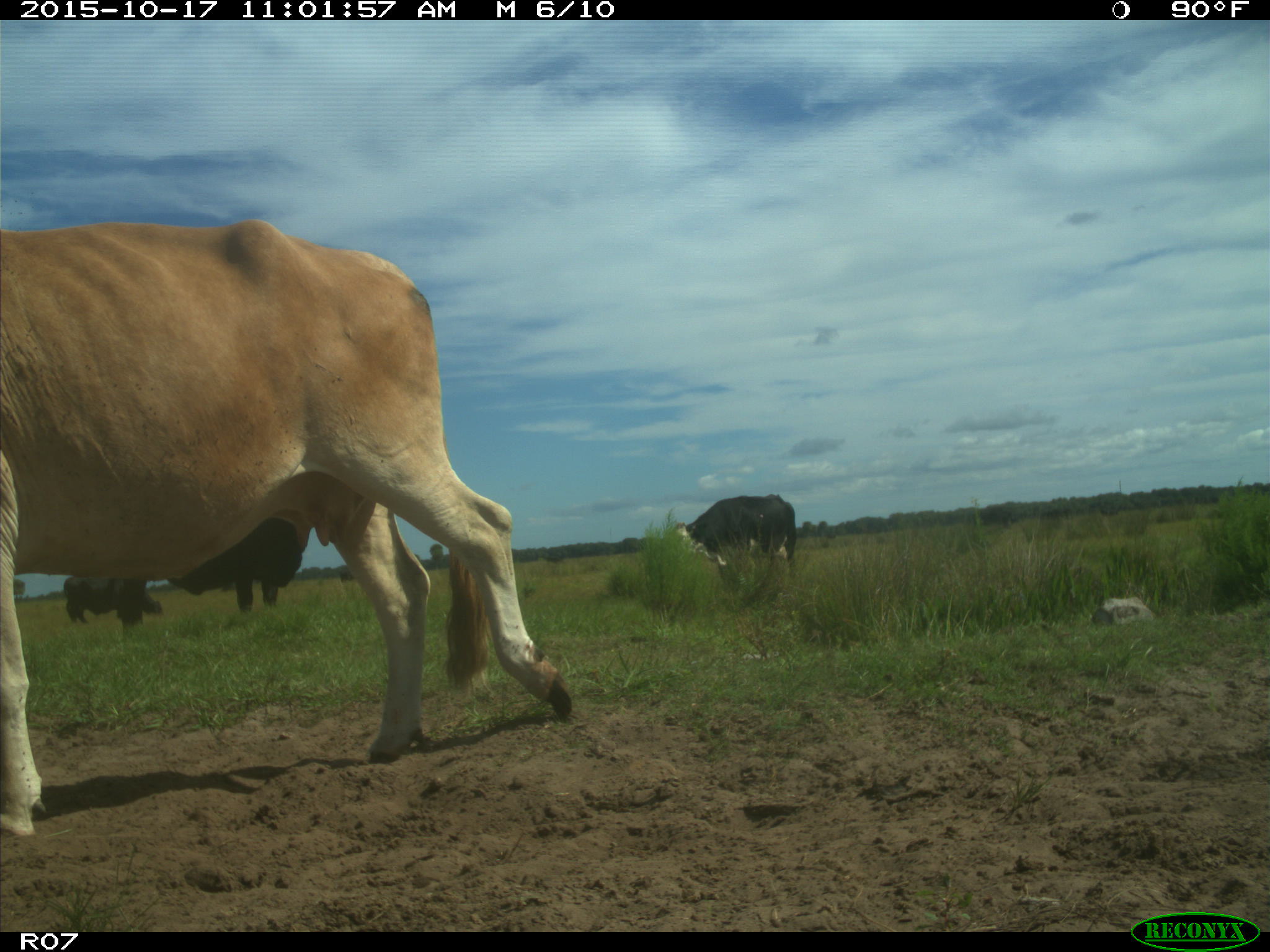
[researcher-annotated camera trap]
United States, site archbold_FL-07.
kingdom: Animalia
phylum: Chordata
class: Mammalia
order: Artiodactyla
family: Bovidae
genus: Bos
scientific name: Bos taurus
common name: domestic cow